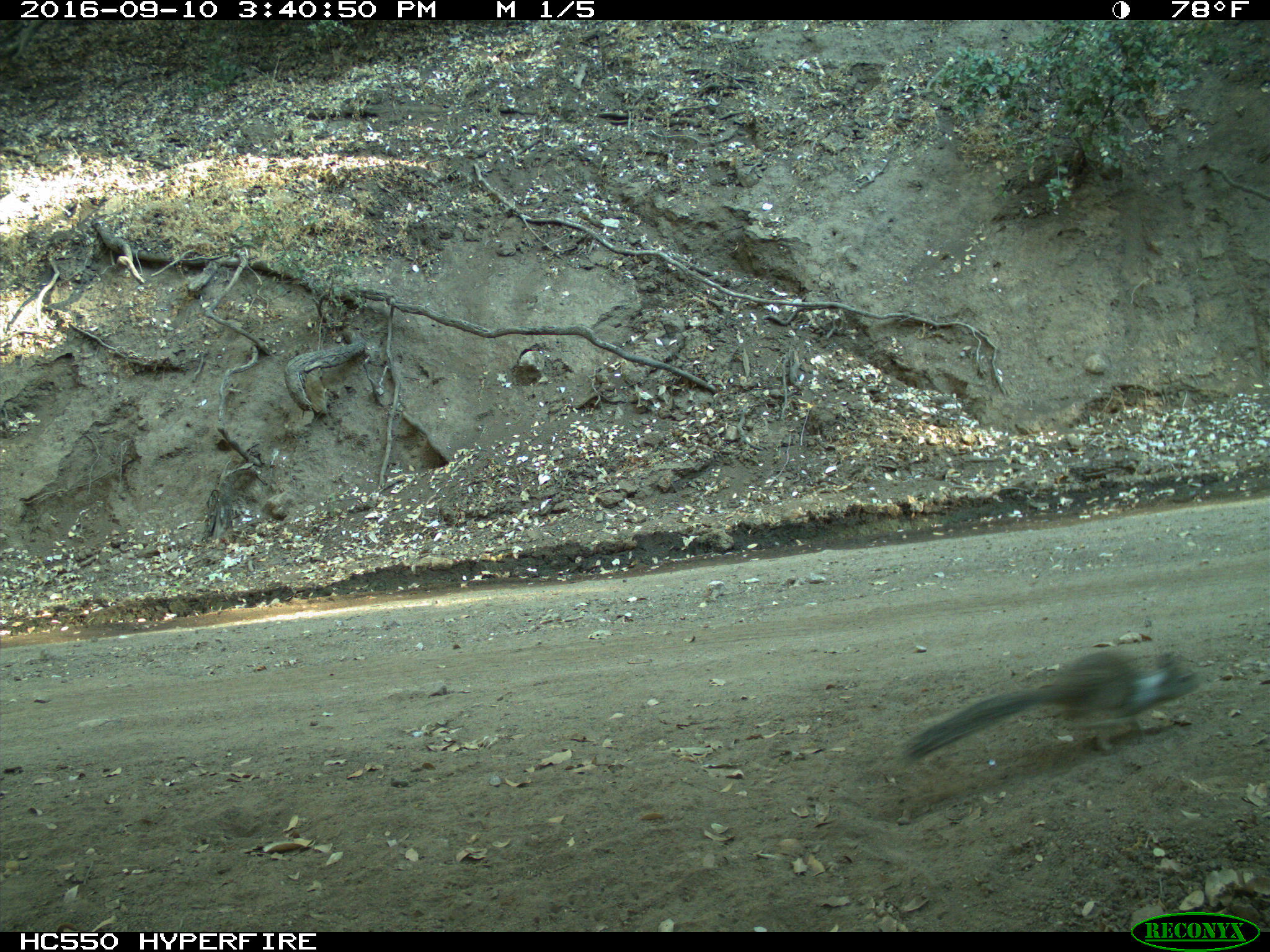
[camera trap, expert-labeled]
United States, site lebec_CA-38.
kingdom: Animalia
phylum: Chordata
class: Mammalia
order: Rodentia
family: Sciuridae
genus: Otospermophilus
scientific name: Otospermophilus beecheyi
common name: california ground squirrel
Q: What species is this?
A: Otospermophilus beecheyi (california ground squirrel).